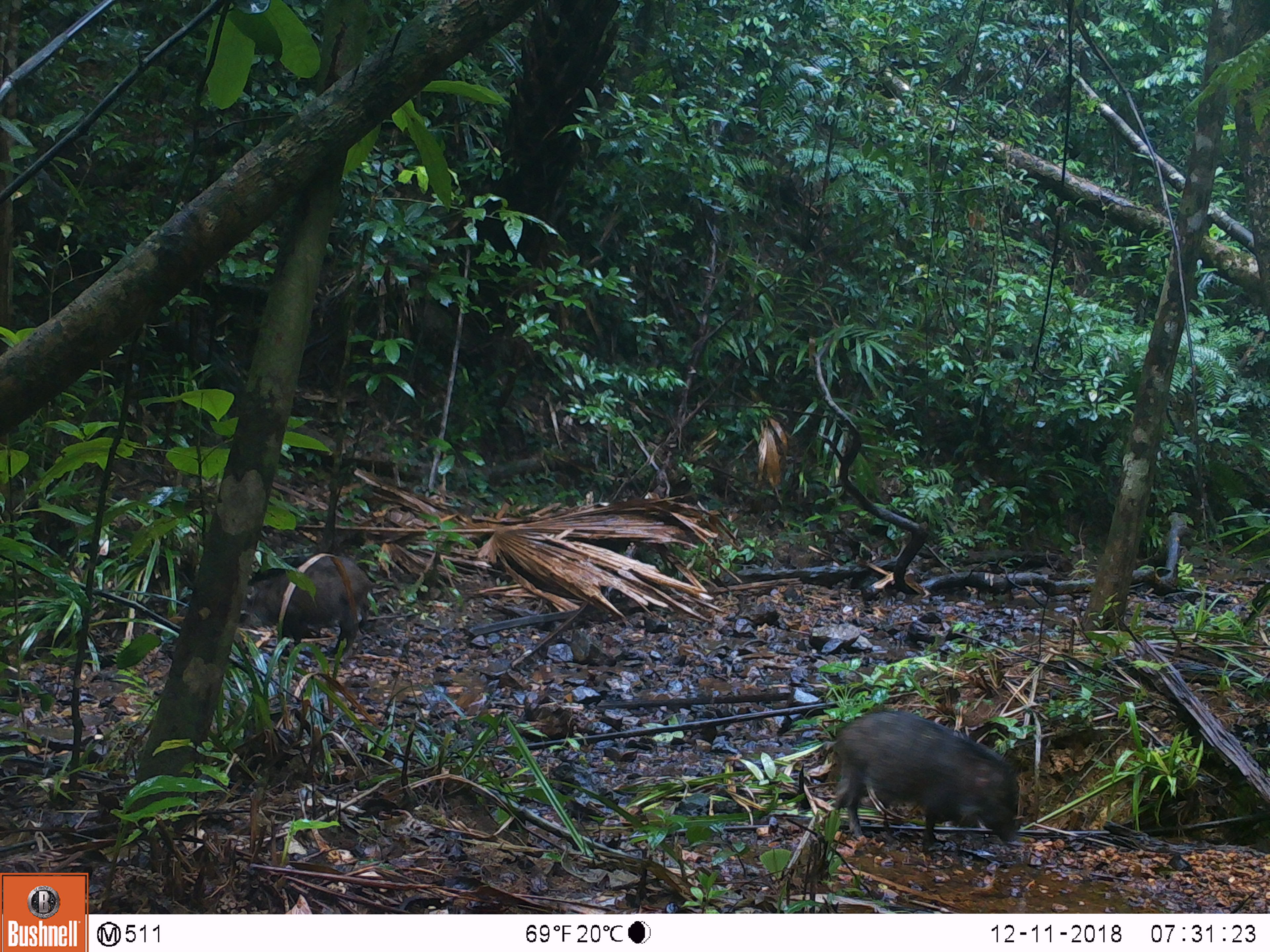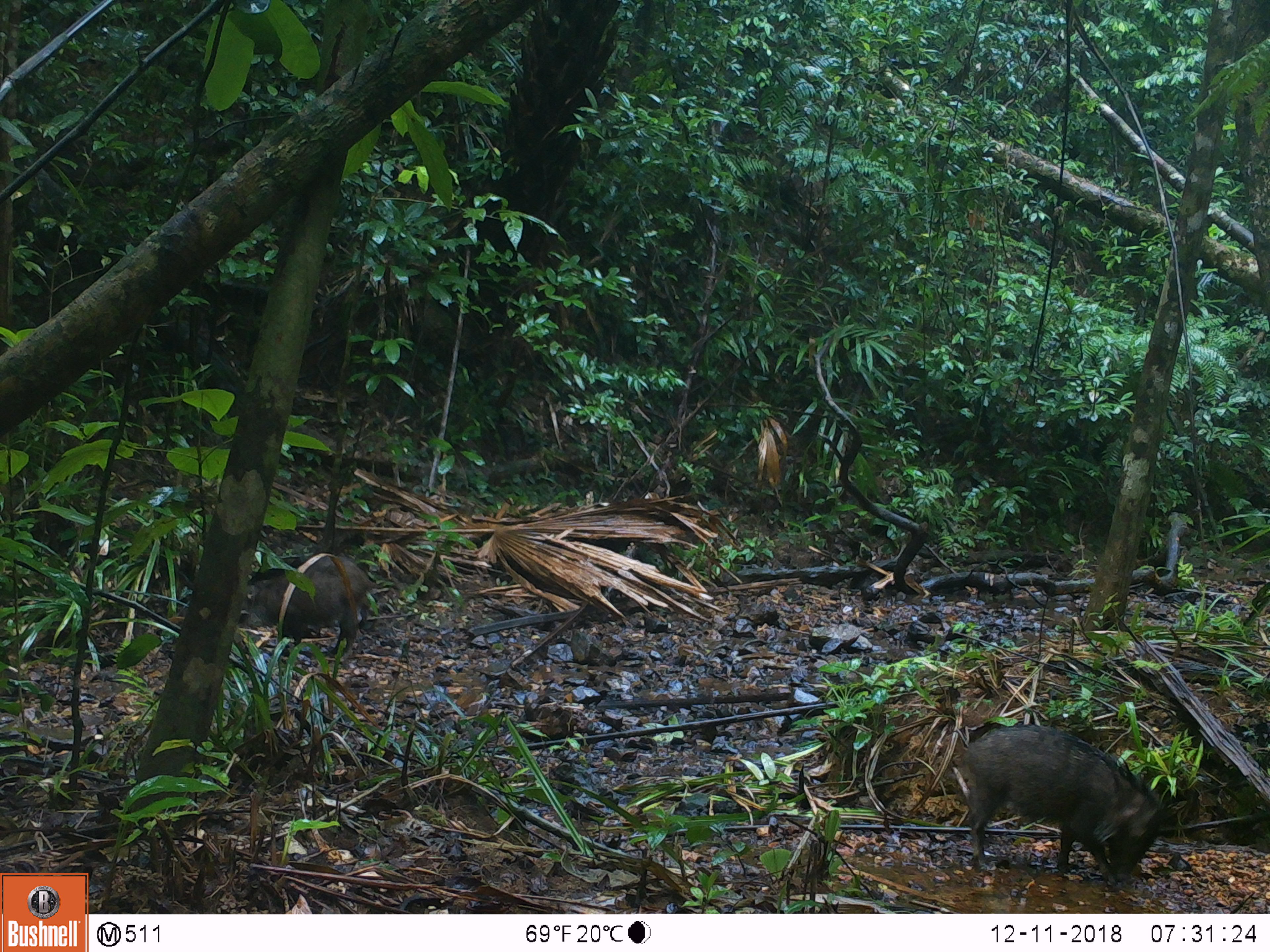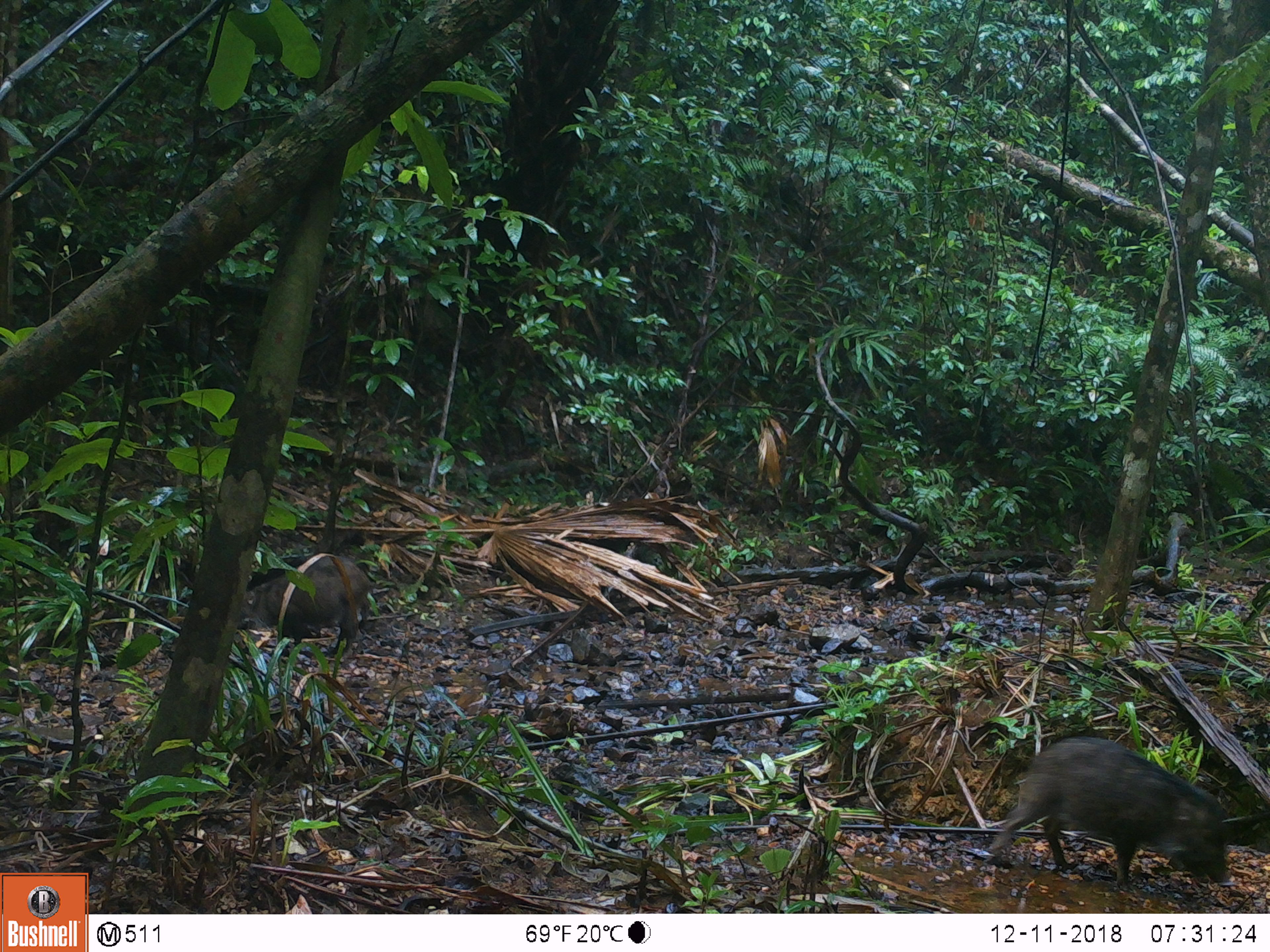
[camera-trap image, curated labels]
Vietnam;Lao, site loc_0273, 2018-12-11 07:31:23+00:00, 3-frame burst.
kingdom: Animalia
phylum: Chordata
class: Mammalia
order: Artiodactyla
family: Suidae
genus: Sus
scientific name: Sus scrofa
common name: eurasian wild pig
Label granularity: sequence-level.